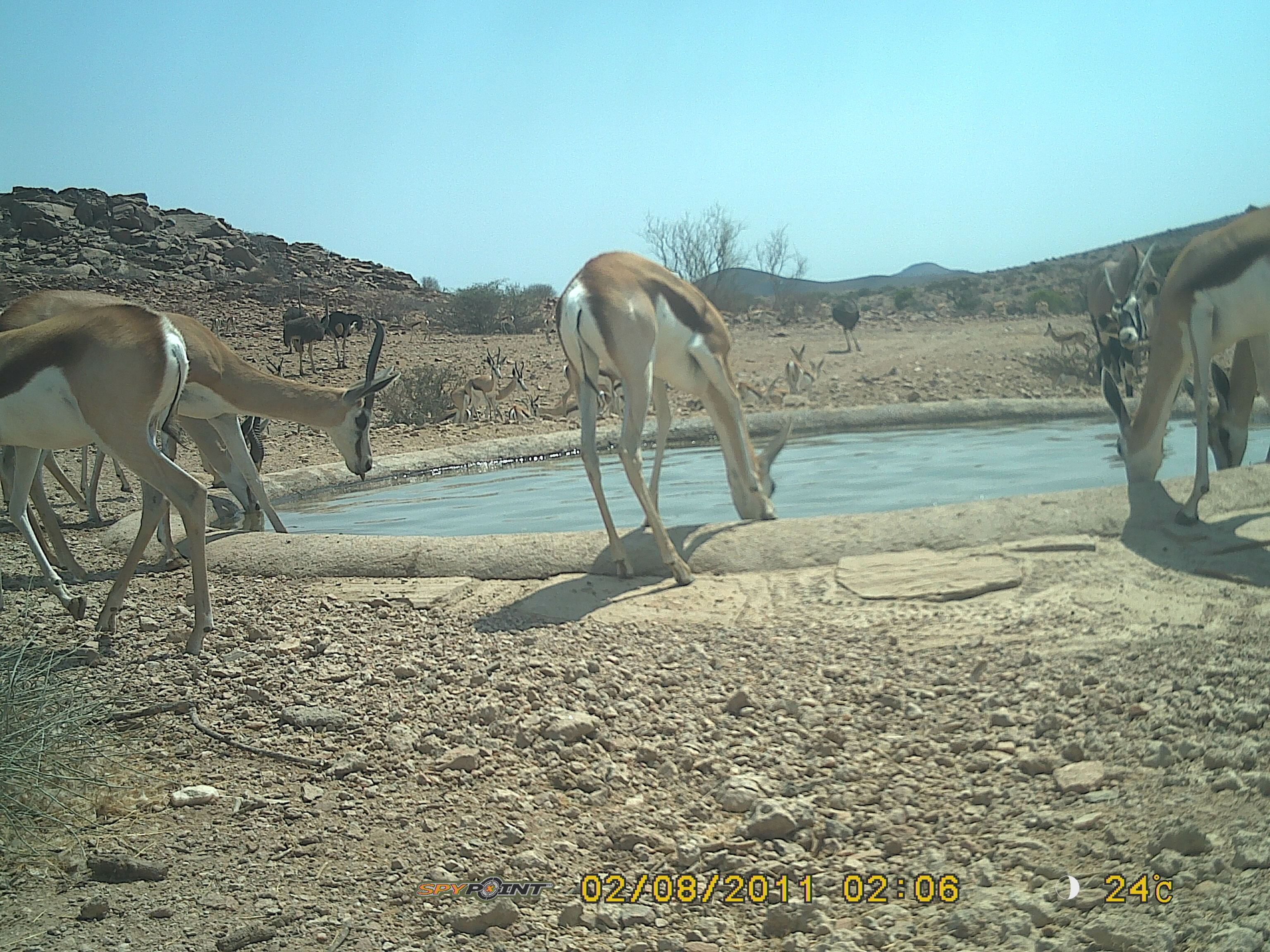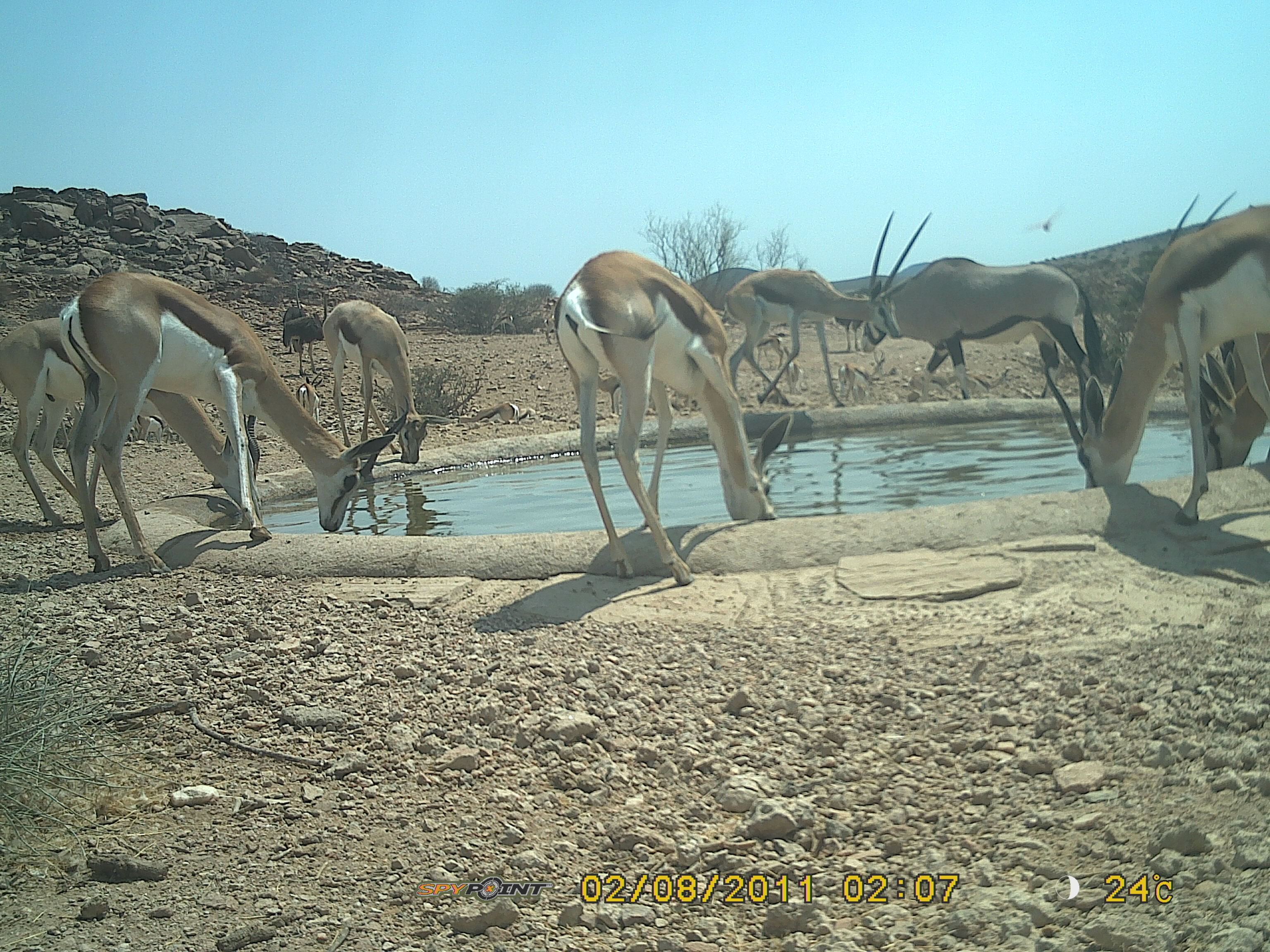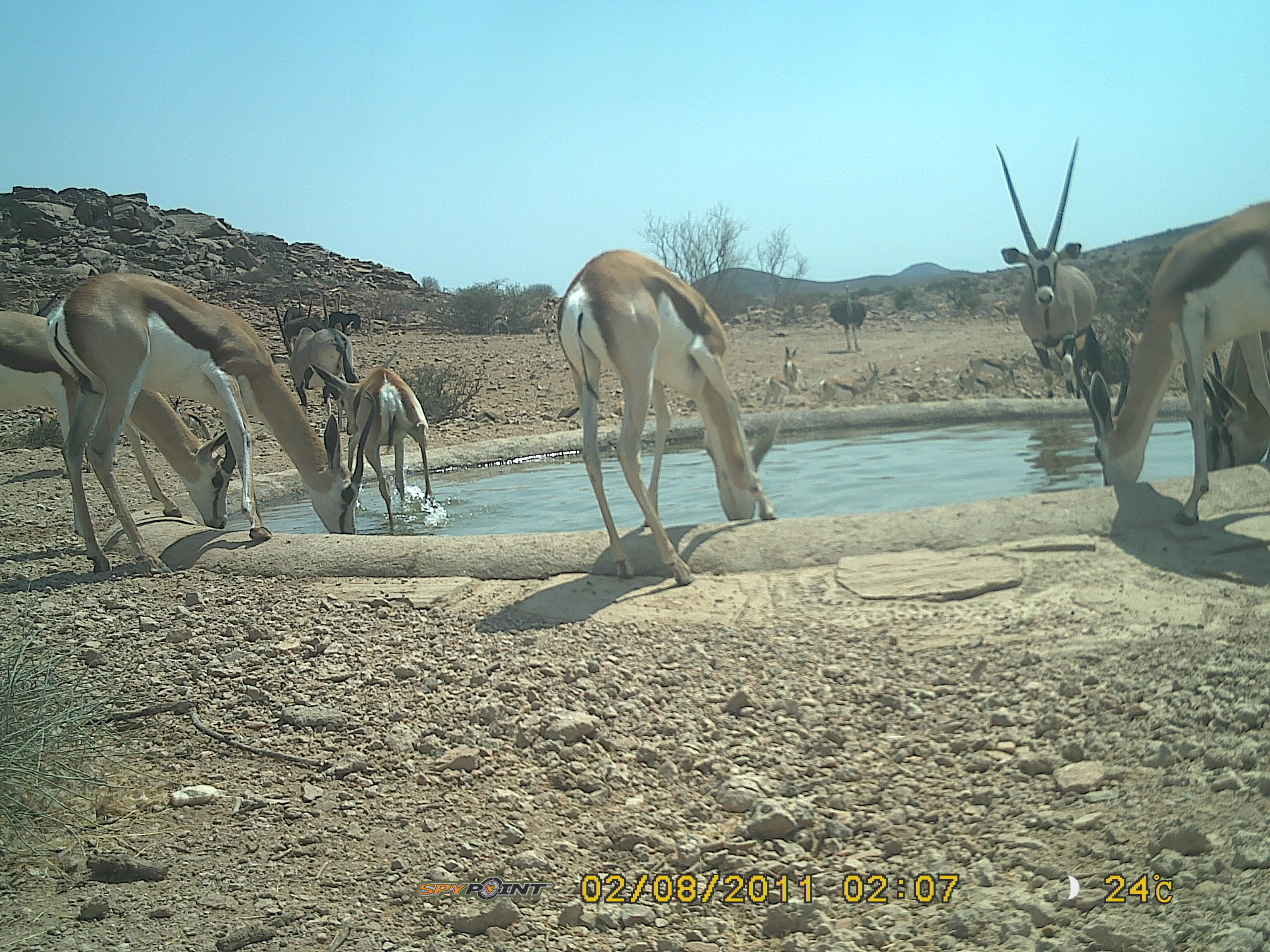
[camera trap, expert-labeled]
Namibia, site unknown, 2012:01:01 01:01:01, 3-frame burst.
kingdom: Animalia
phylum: Chordata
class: Mammalia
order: Artiodactyla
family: Bovidae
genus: Antidorcas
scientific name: Antidorcas marsupialis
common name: springbok